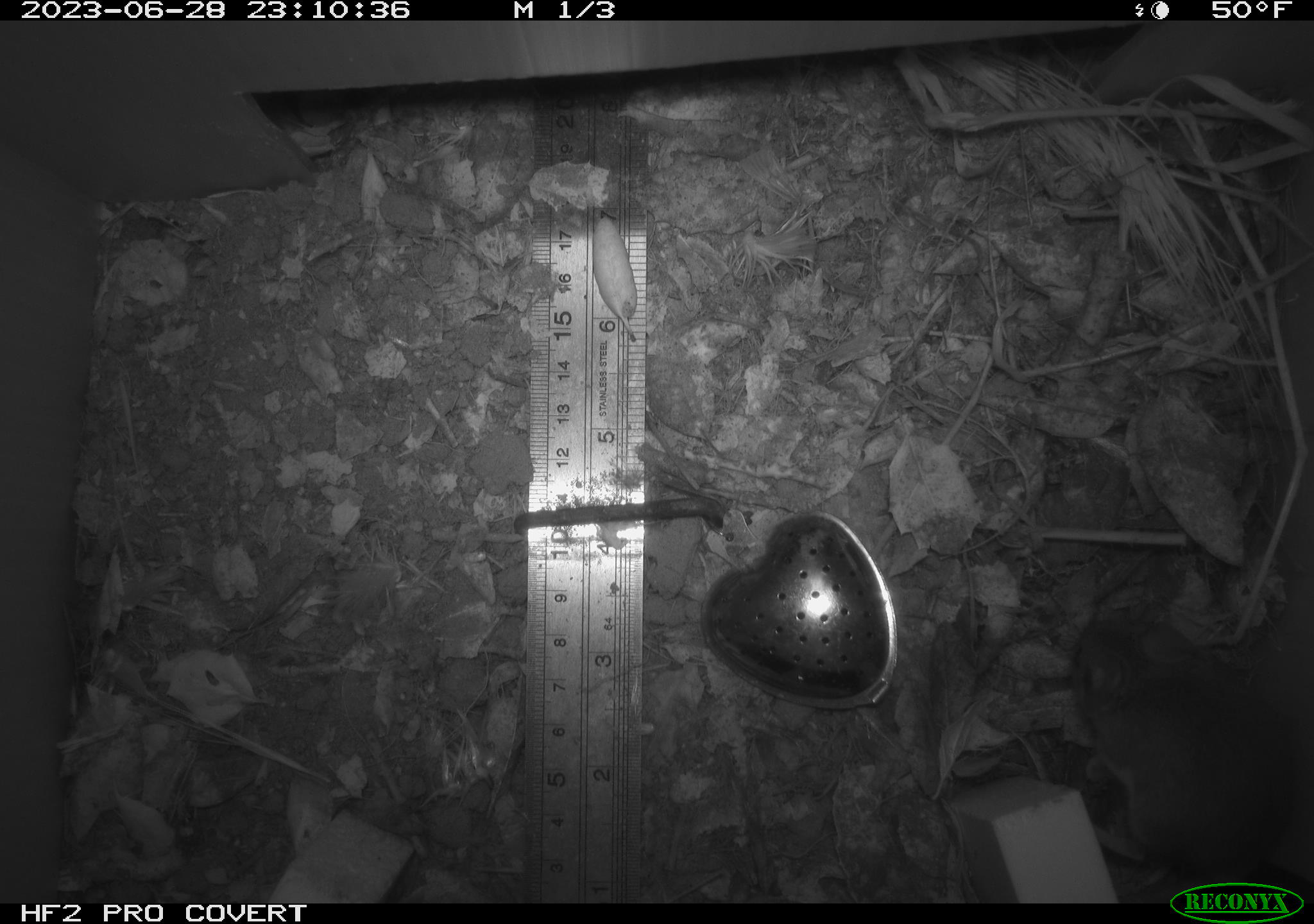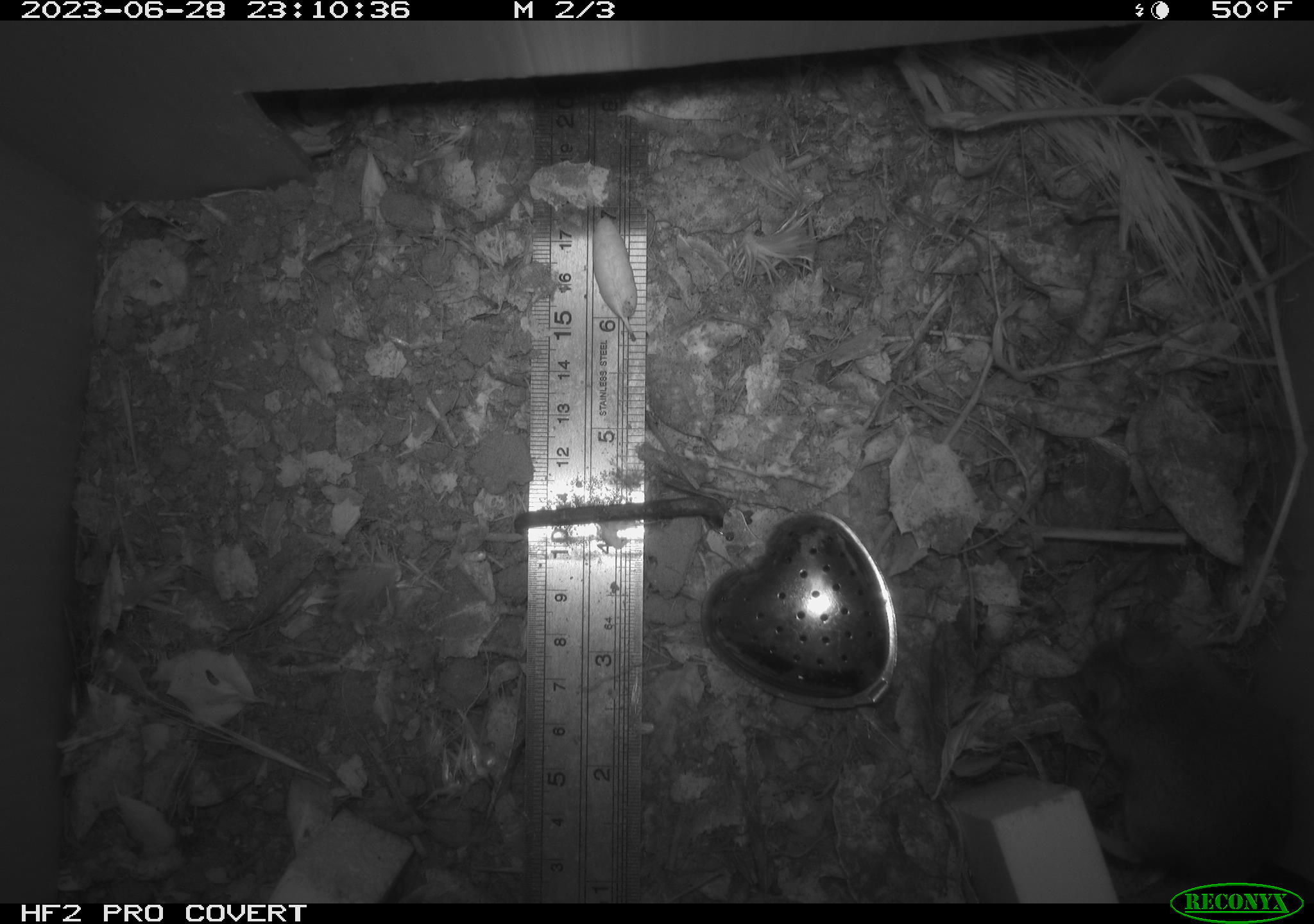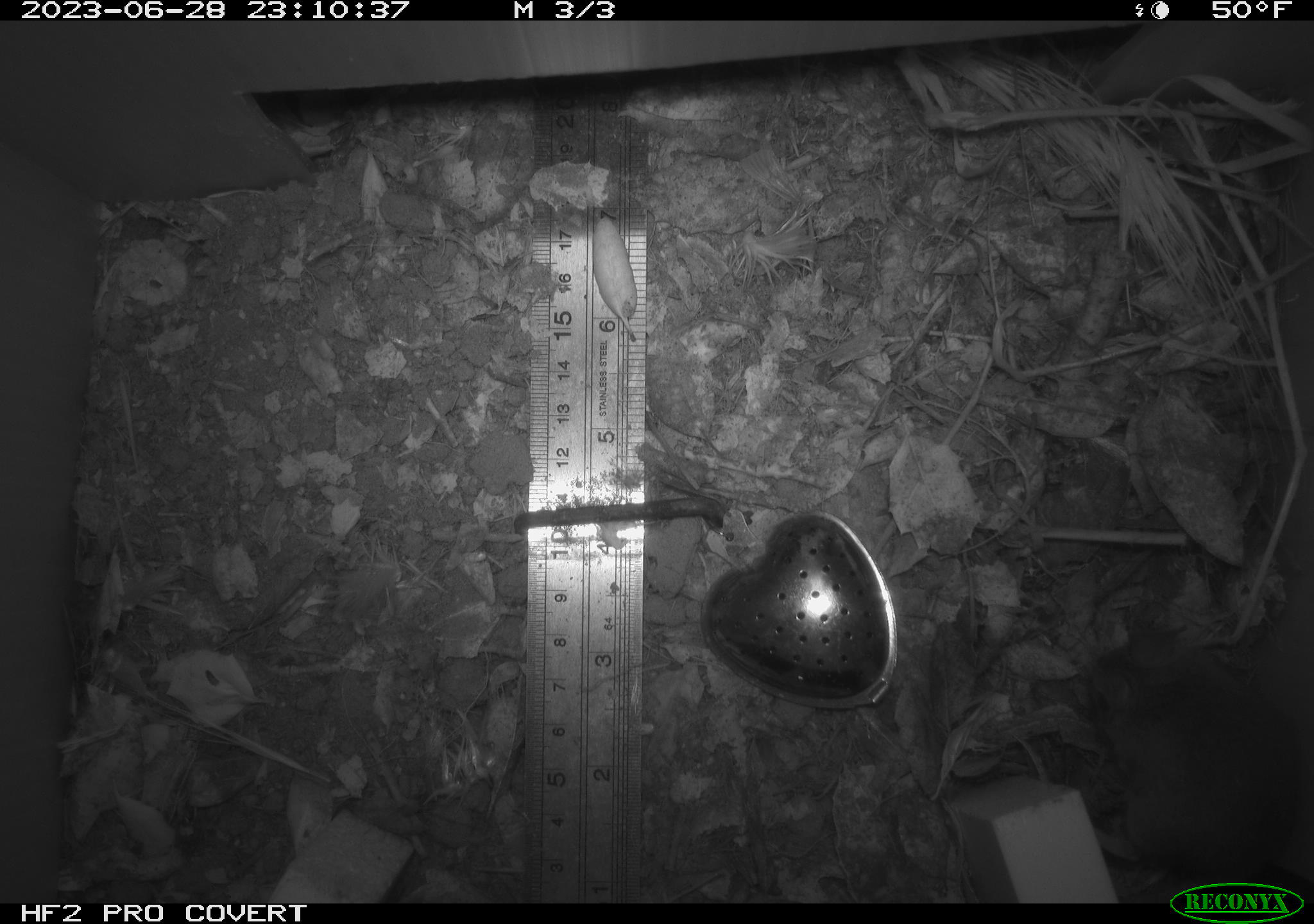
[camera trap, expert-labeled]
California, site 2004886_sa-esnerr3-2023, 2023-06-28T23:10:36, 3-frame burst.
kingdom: Animalia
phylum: Chordata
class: Mammalia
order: Rodentia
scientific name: Rodentia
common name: mouse species